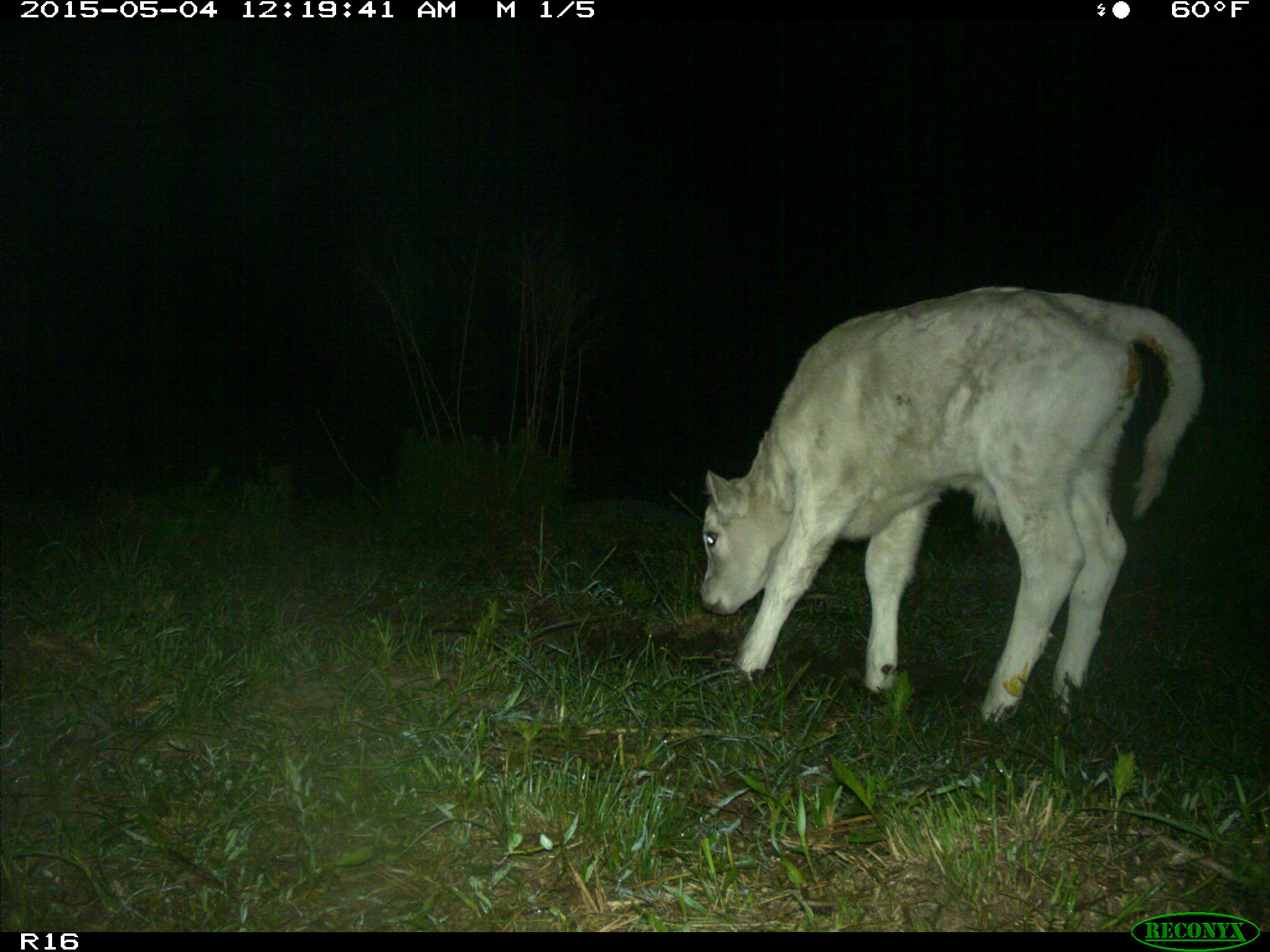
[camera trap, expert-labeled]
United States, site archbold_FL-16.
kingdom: Animalia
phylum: Chordata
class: Mammalia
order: Artiodactyla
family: Bovidae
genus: Bos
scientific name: Bos taurus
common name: domestic cow